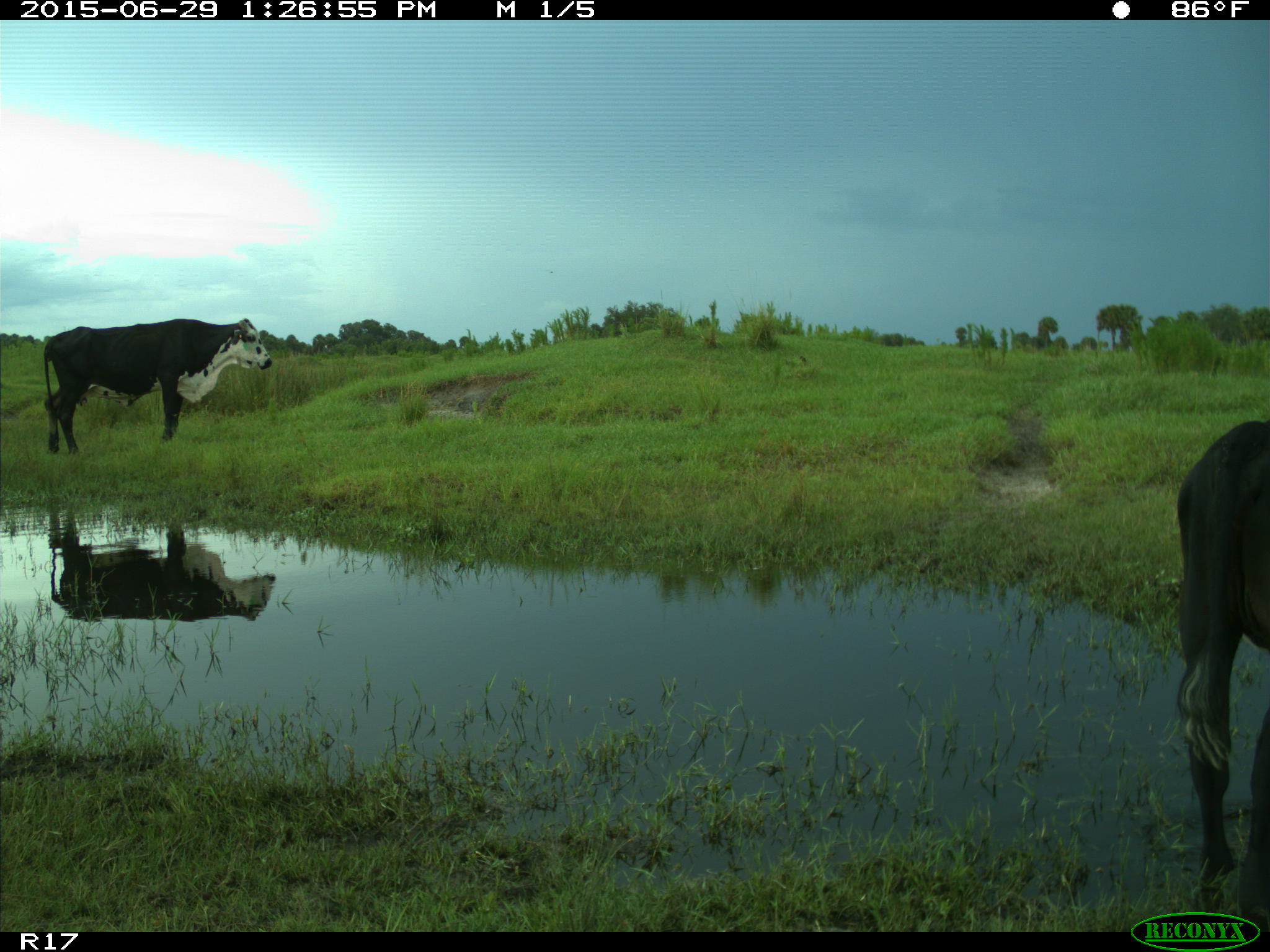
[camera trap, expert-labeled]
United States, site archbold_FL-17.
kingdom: Animalia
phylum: Chordata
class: Mammalia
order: Artiodactyla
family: Bovidae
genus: Bos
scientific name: Bos taurus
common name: domestic cow